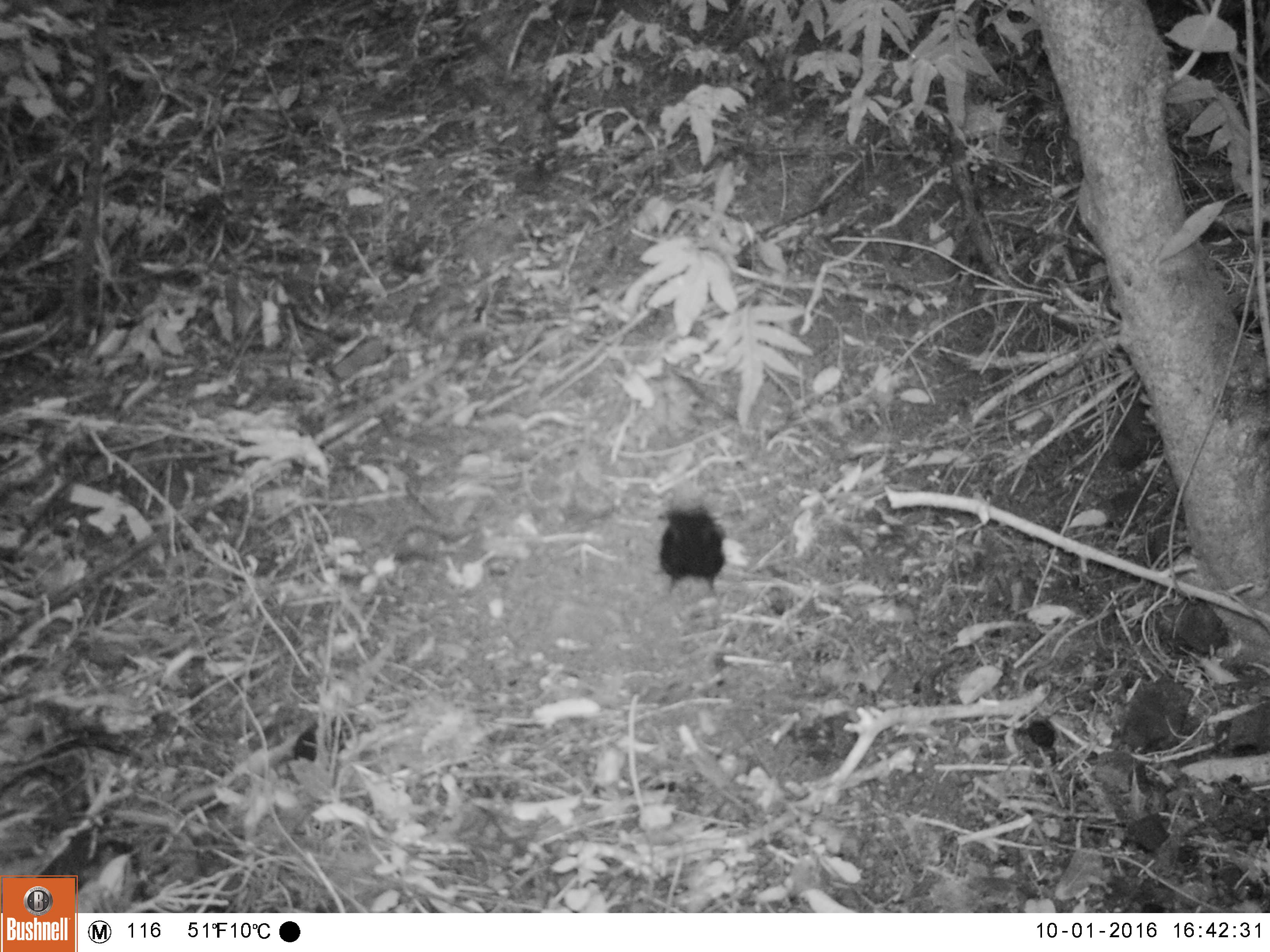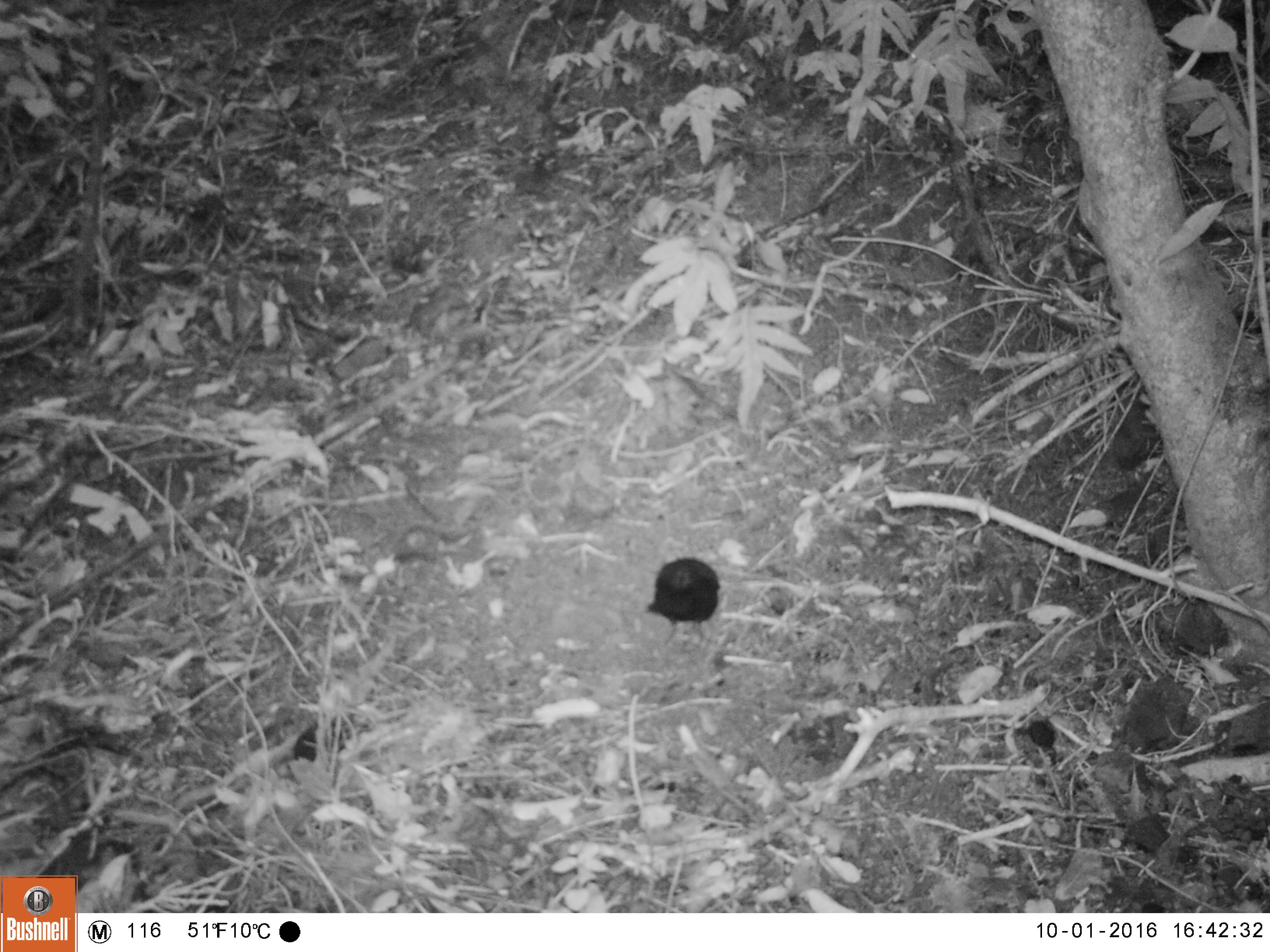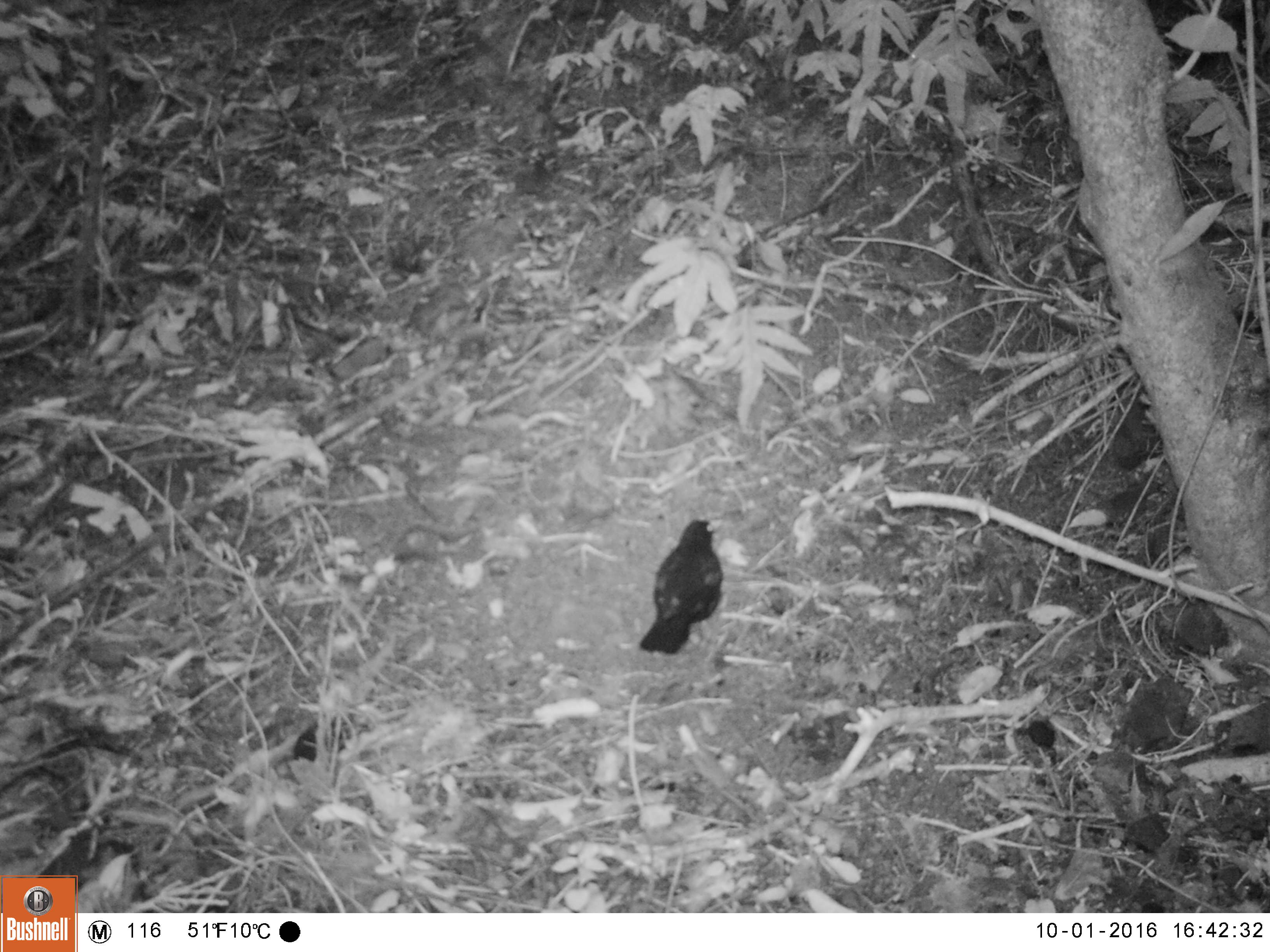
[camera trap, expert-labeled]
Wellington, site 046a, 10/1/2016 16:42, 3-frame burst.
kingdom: Animalia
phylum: Chordata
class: Aves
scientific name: Aves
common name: bird